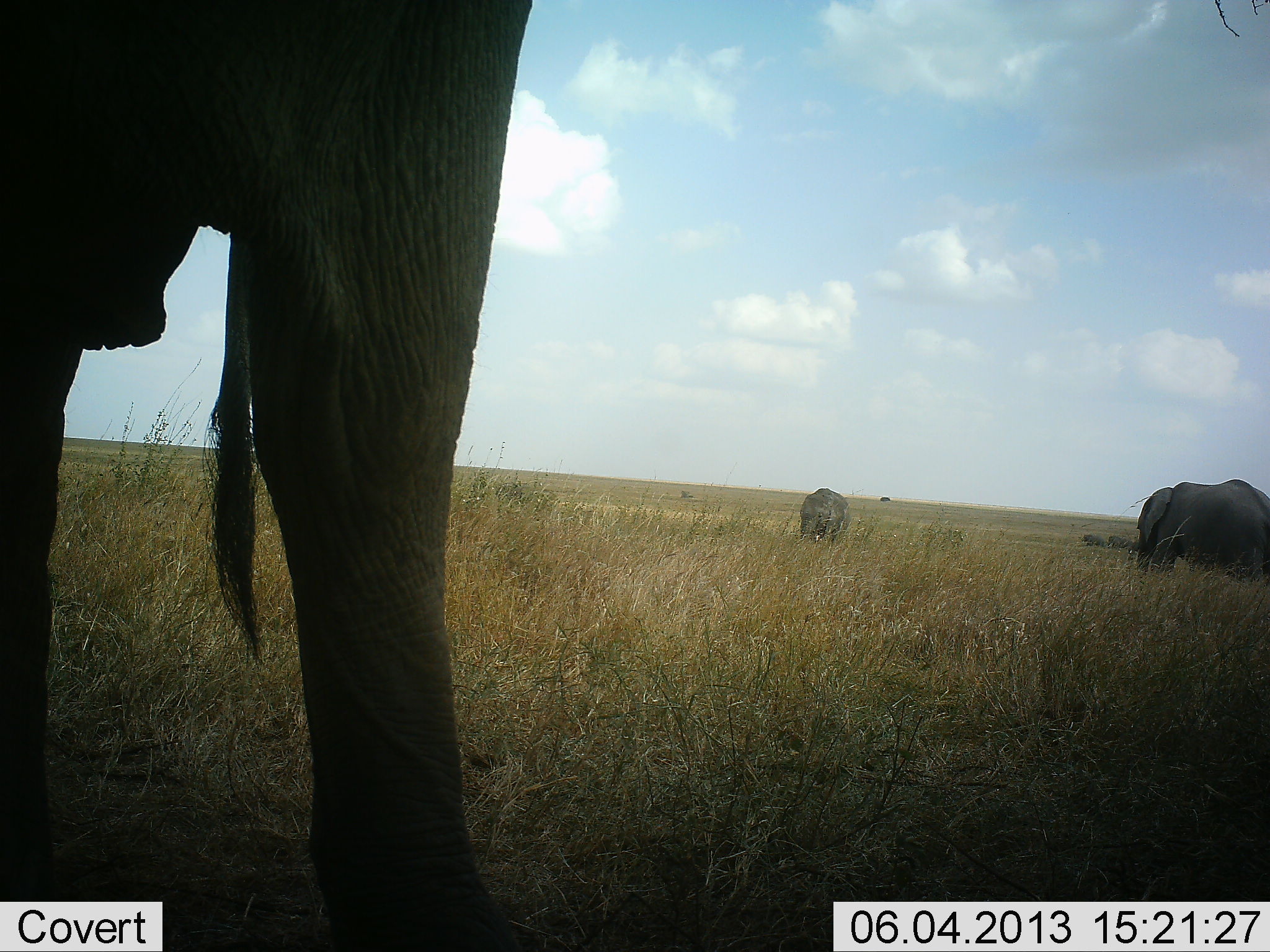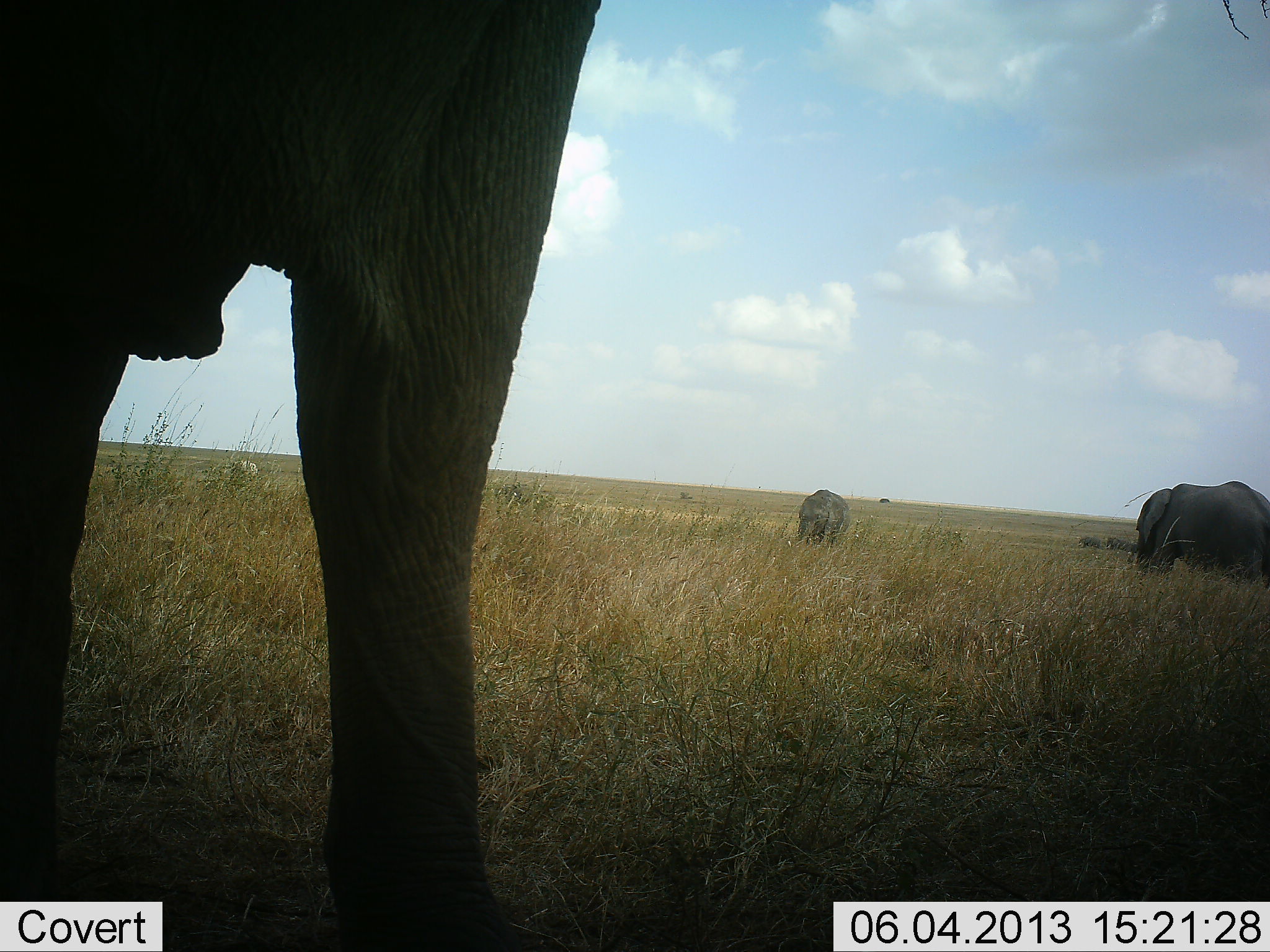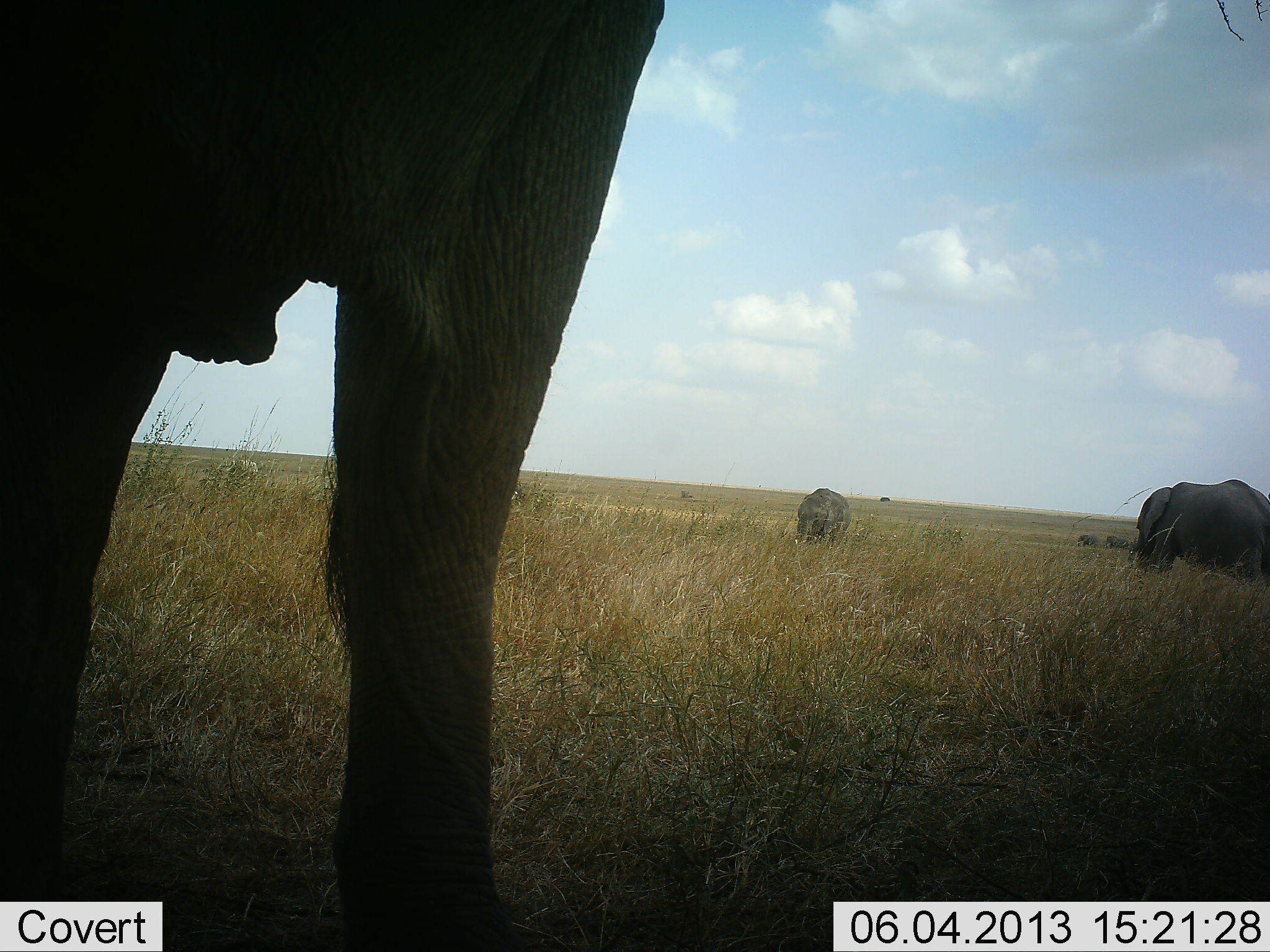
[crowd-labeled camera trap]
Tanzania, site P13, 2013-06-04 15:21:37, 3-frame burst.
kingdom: Animalia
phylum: Chordata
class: Mammalia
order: Proboscidea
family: Elephantidae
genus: Loxodonta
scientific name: Loxodonta africana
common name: african bush elephant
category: elephant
Elephant (african bush elephant) (Loxodonta africana), count 3. Behavior (volunteer vote fractions): standing 60%, resting 20%, moving 40%, interacting 0%. Young present (vote fraction): 0%. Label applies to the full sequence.